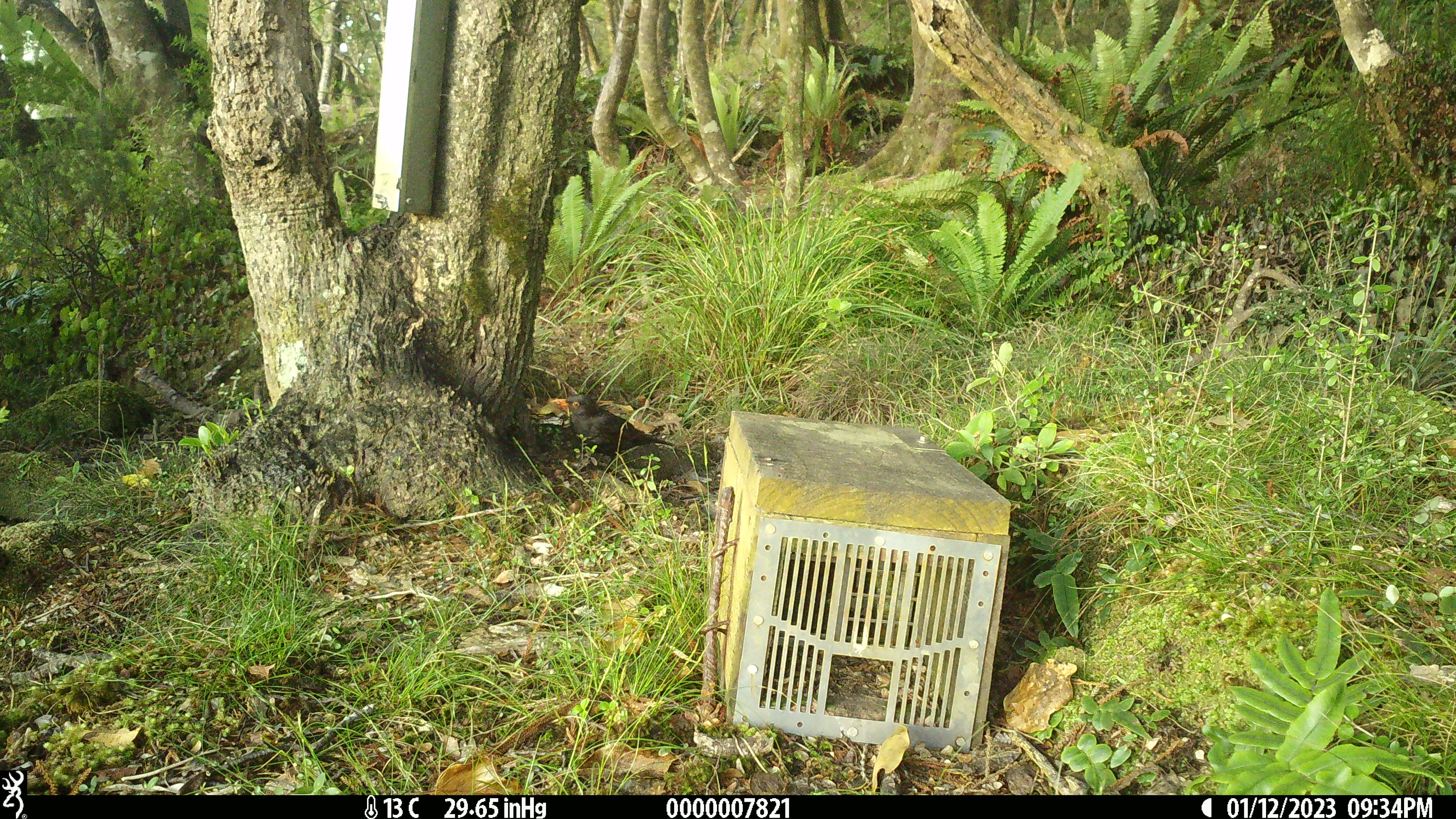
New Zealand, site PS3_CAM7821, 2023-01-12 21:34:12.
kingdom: Animalia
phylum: Chordata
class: Aves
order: Passeriformes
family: Turdidae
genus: Turdus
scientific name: Turdus merula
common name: eurasian blackbird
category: blackbird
Blackbird (eurasian blackbird) (Turdus merula).